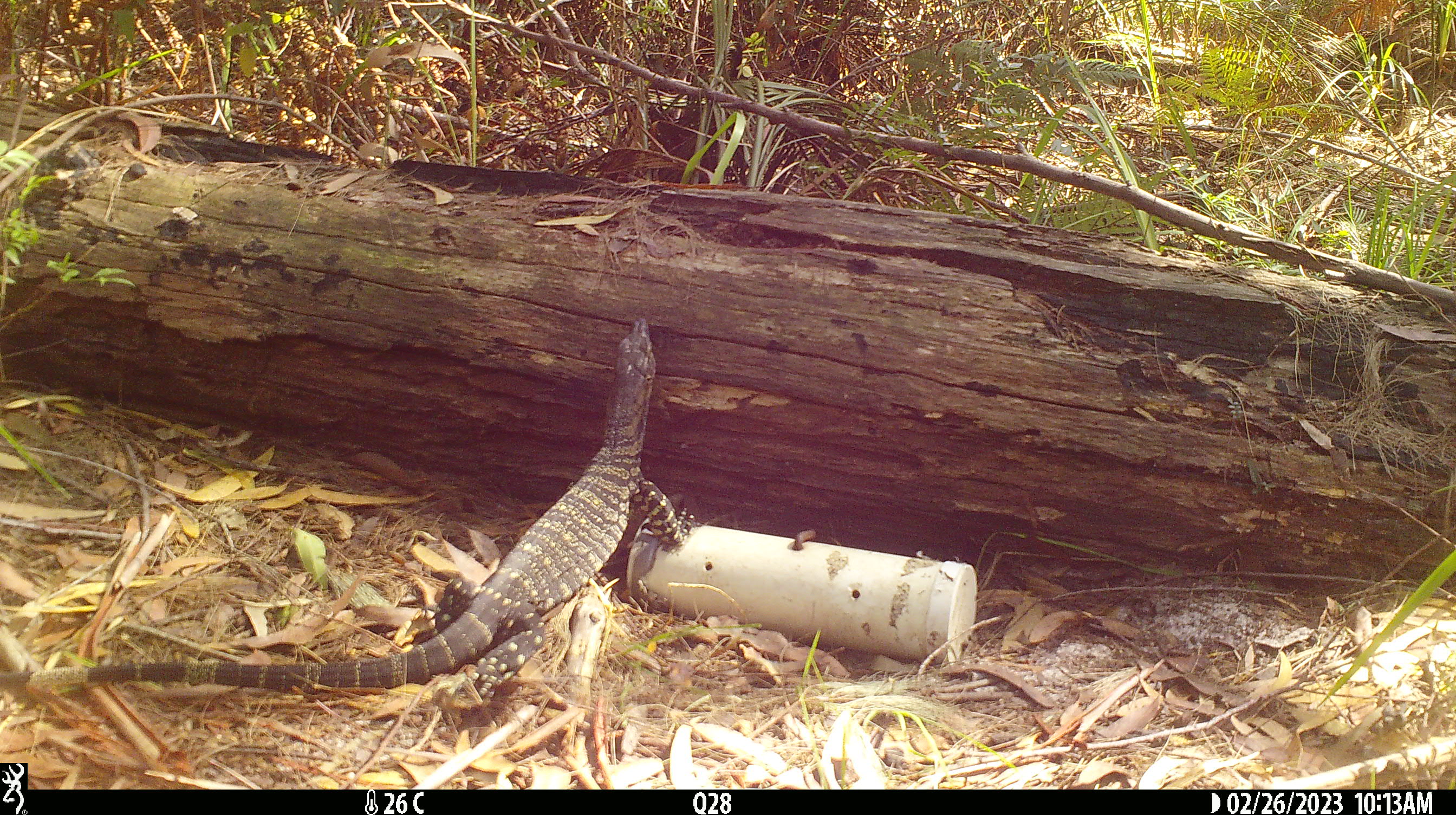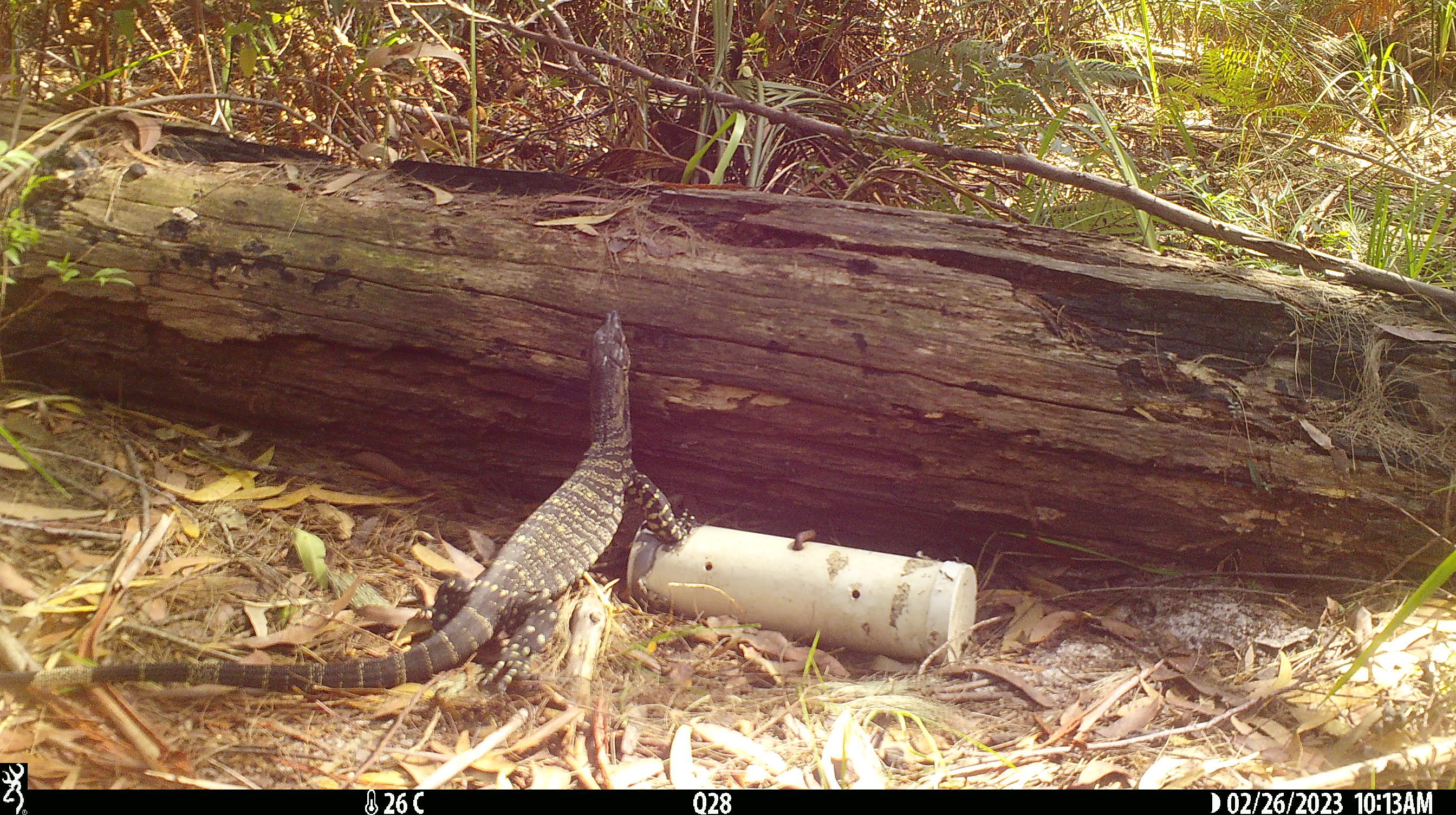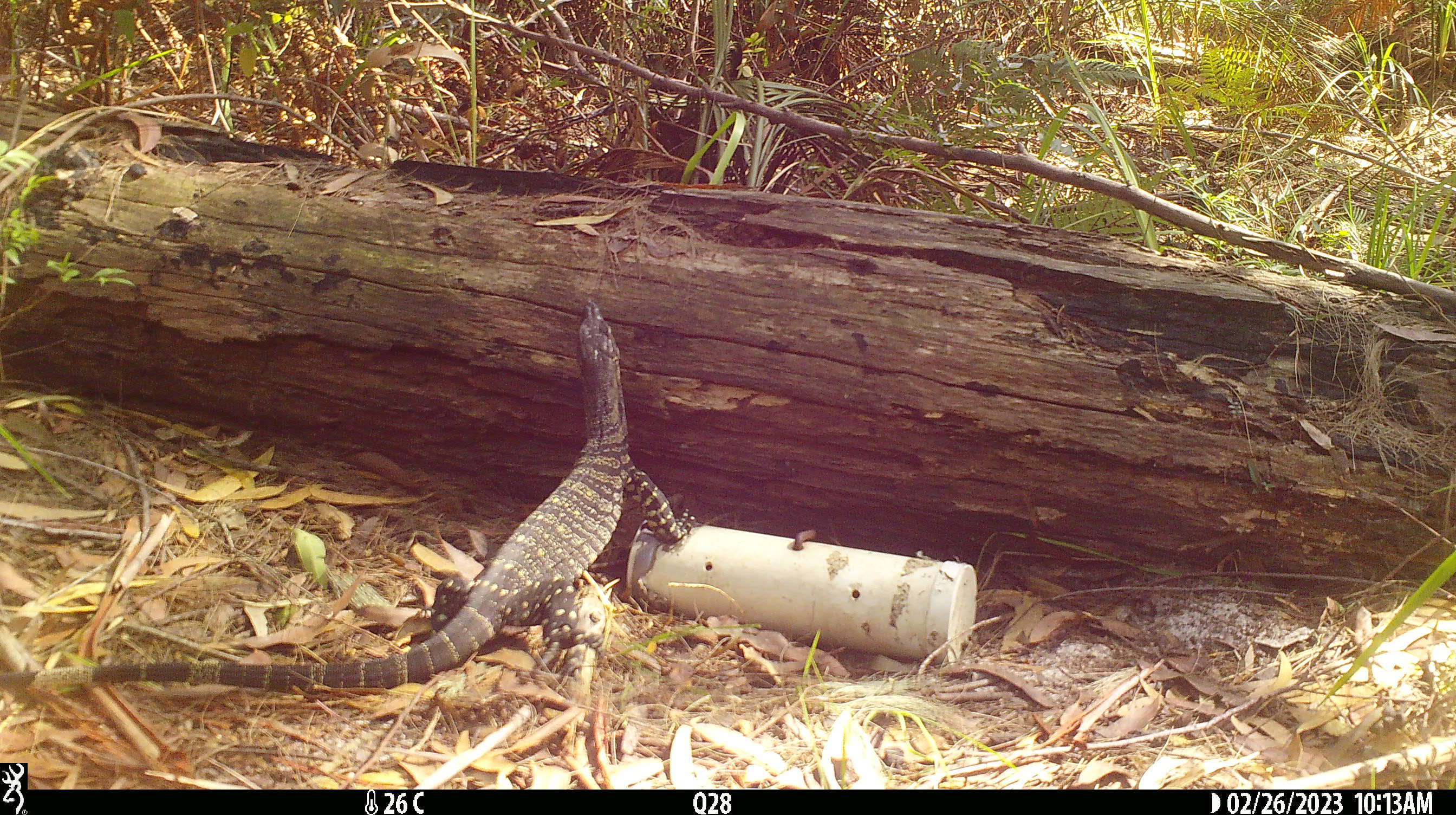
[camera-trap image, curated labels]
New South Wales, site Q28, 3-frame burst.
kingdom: Animalia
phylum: Chordata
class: Reptilia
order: Squamata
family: Varanidae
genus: Varanus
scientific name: Varanus varius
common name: lace monitor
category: goanna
Goanna (lace monitor) (Varanus varius).